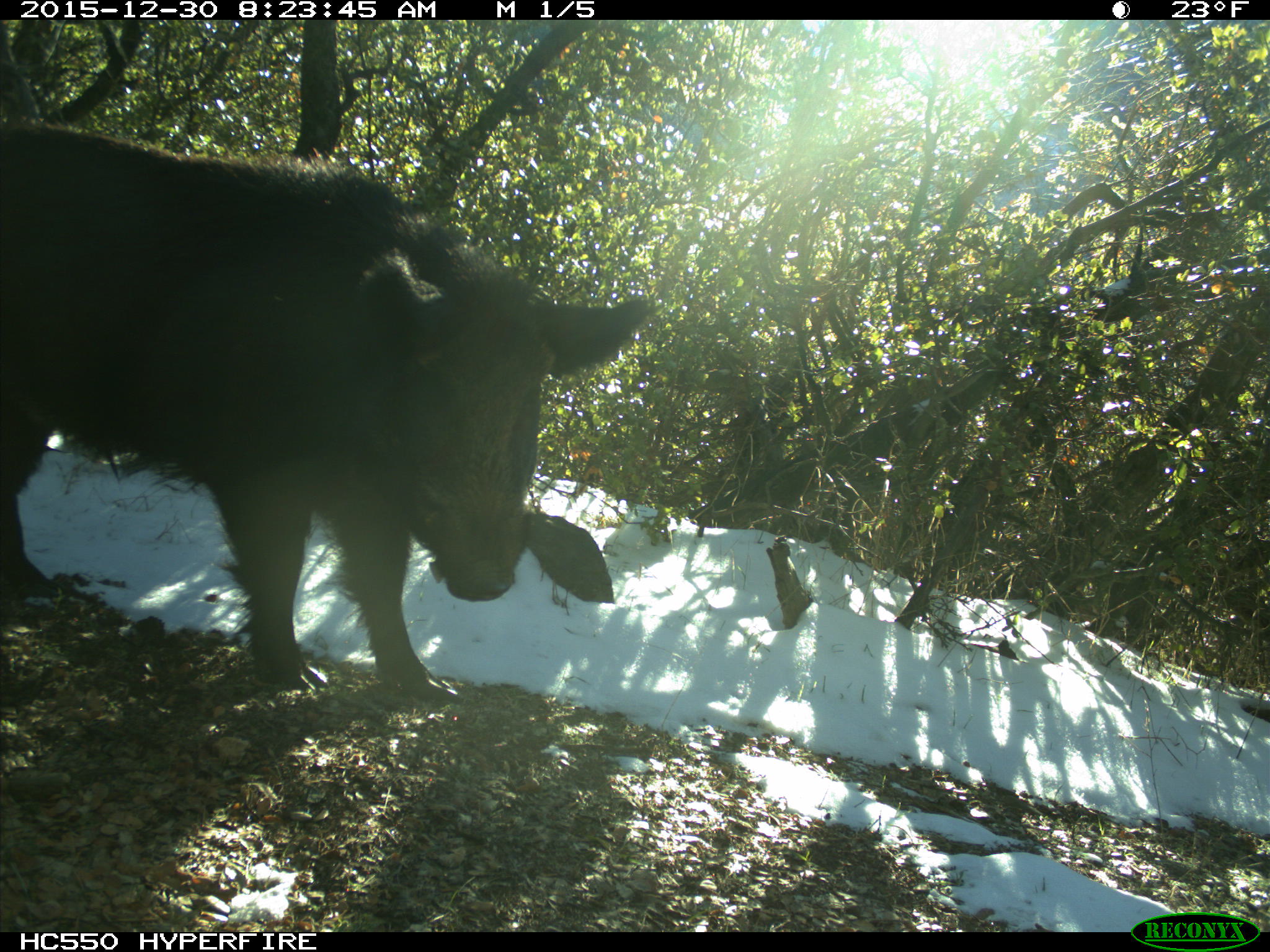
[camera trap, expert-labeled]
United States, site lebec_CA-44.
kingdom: Animalia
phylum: Chordata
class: Mammalia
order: Artiodactyla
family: Suidae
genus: Sus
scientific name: Sus scrofa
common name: wild boar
Sus scrofa (wild boar).